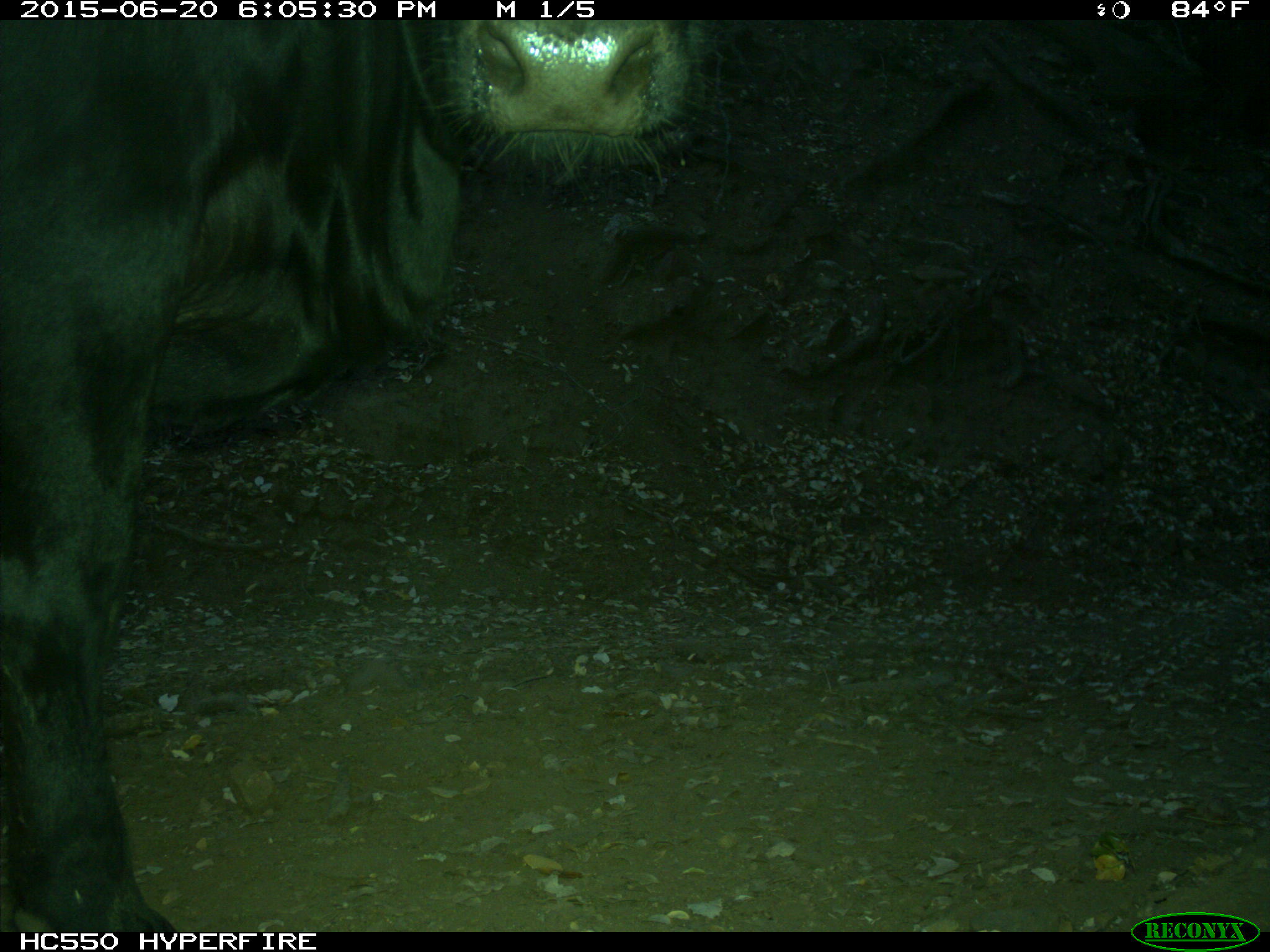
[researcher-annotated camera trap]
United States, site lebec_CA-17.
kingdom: Animalia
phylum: Chordata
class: Mammalia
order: Artiodactyla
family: Bovidae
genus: Bos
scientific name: Bos taurus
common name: domestic cow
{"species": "Bos taurus (domestic cow)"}